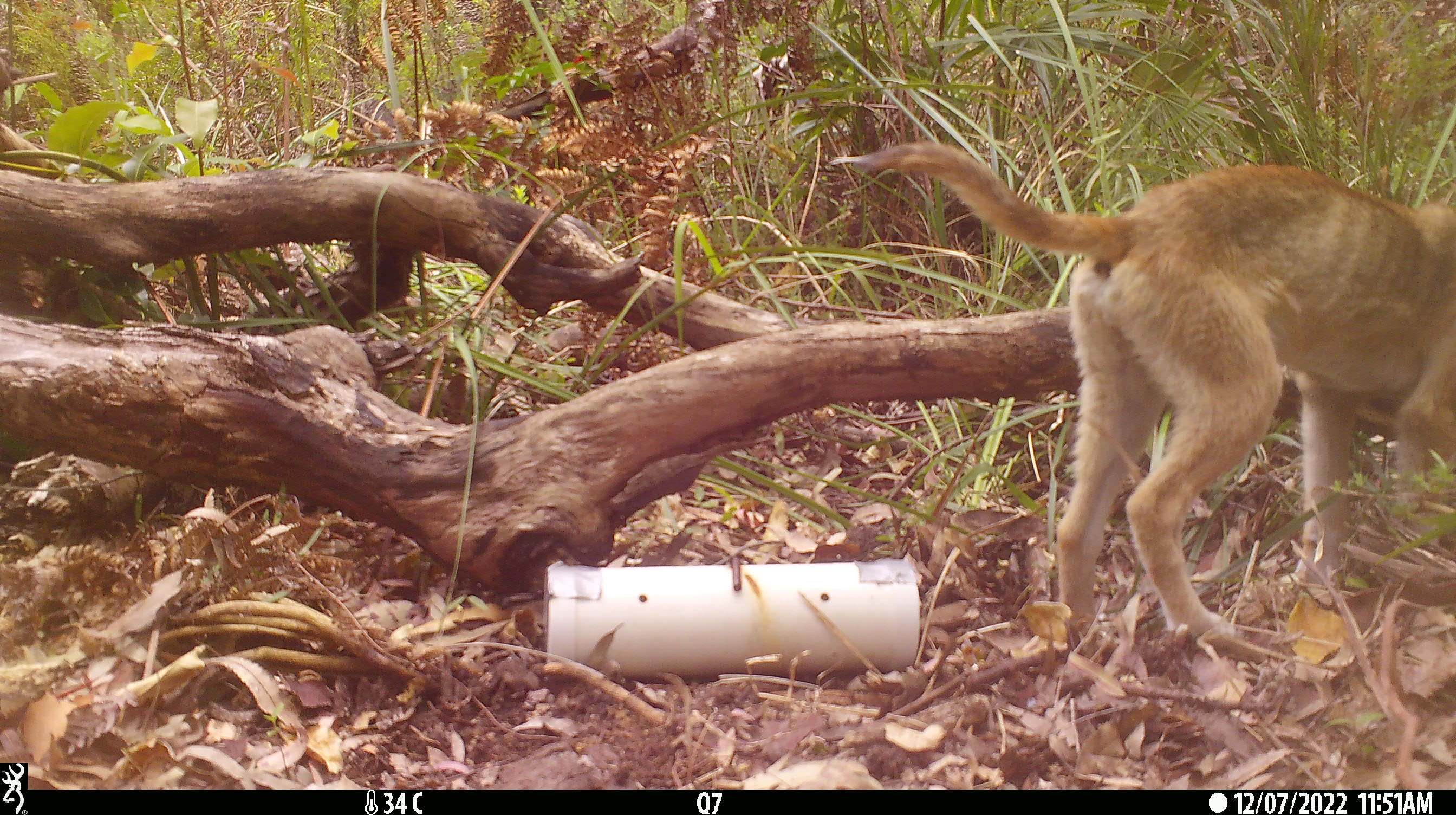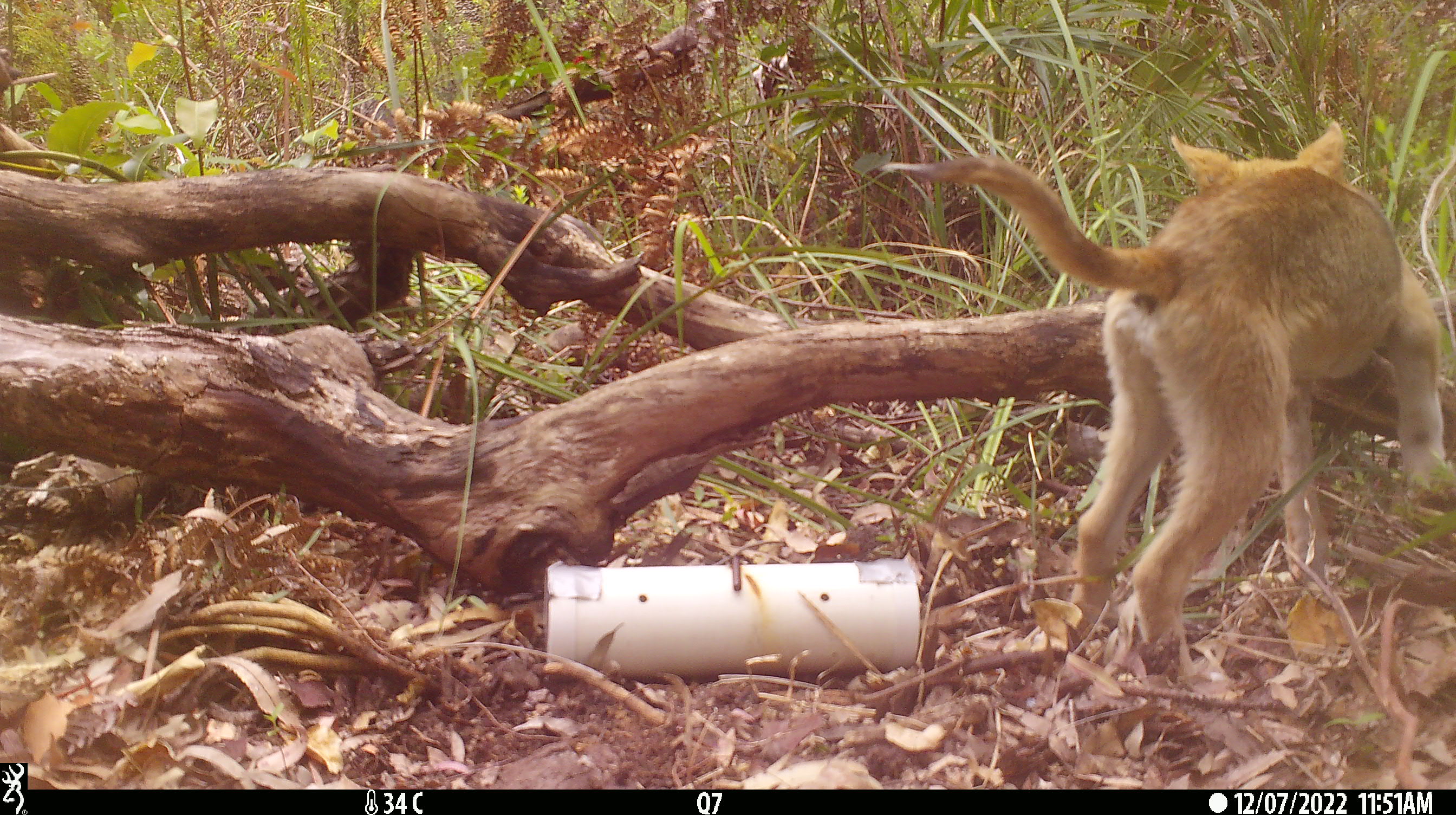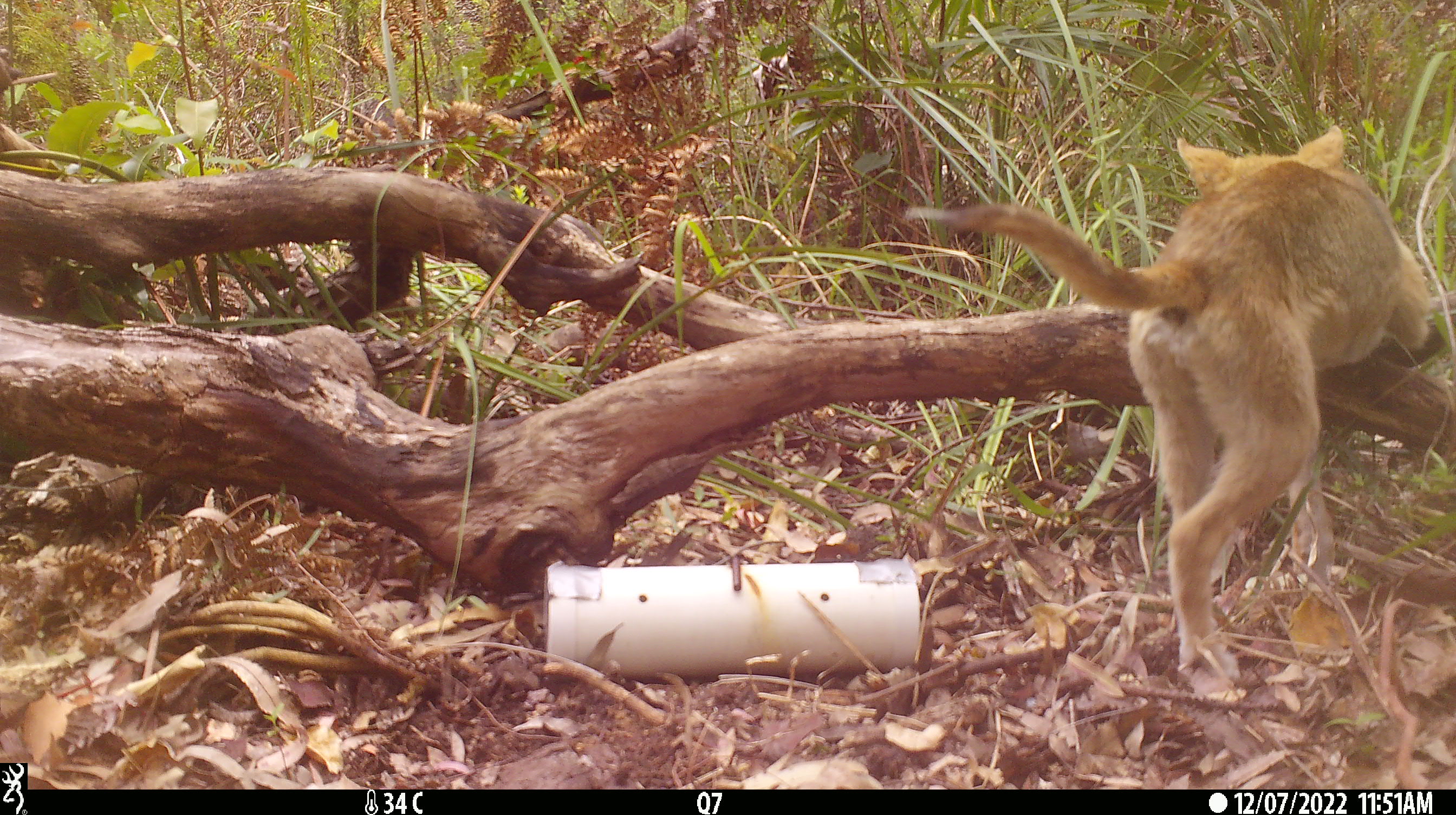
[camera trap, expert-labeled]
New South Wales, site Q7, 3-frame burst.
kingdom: Animalia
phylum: Chordata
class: Mammalia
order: Carnivora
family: Canidae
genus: Canis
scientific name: Canis familiaris dingo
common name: dingo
Dingo (Canis familiaris dingo).